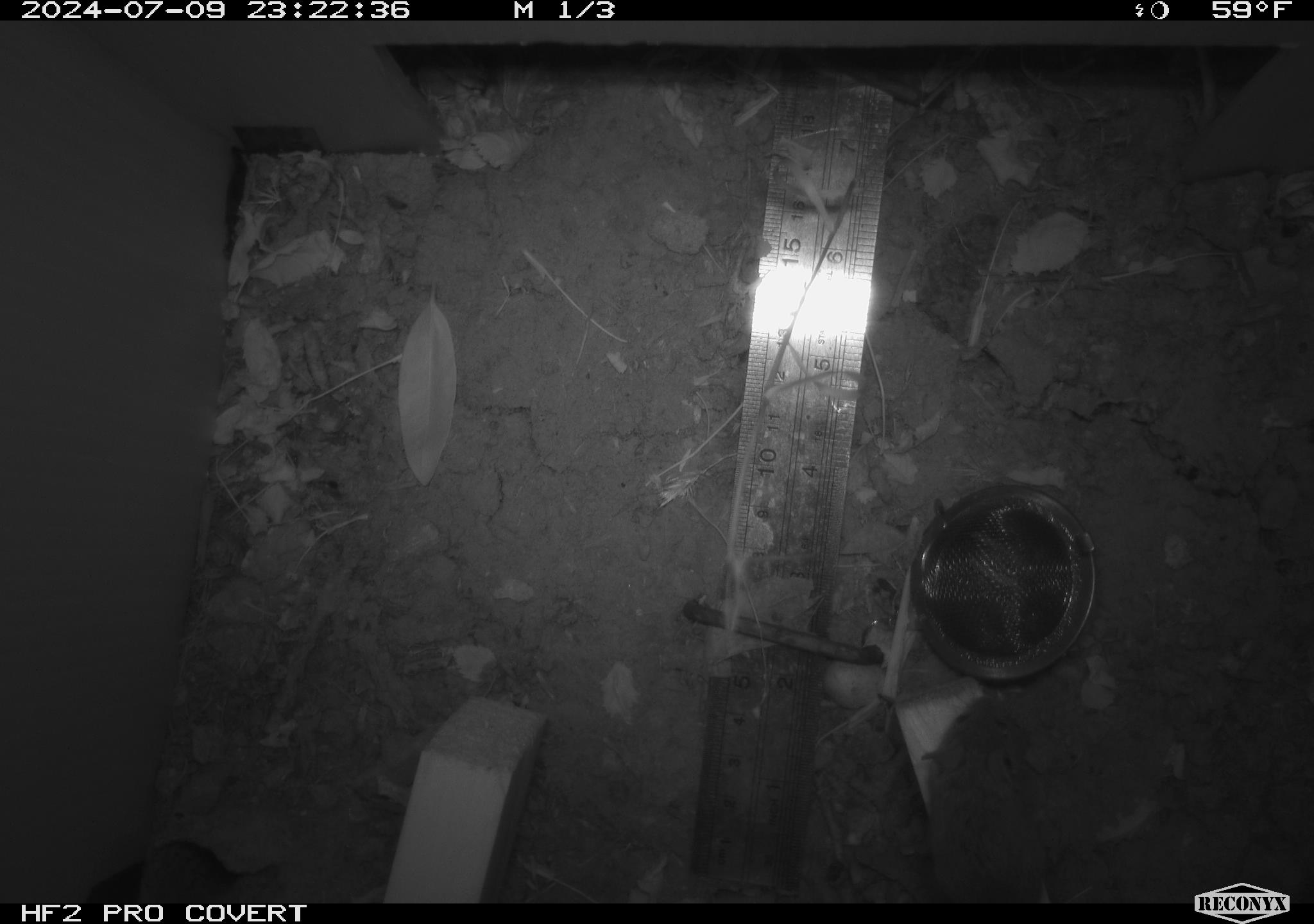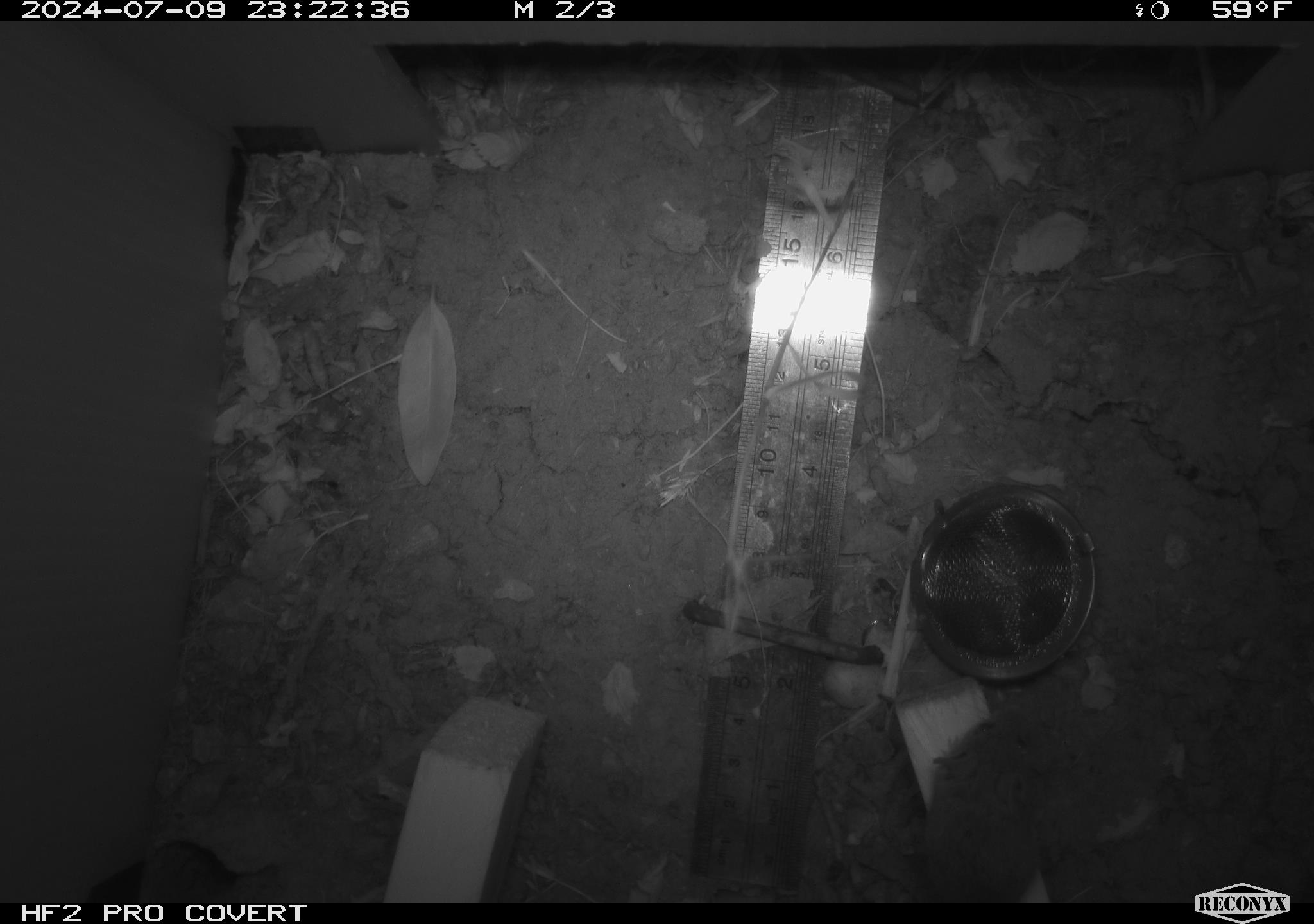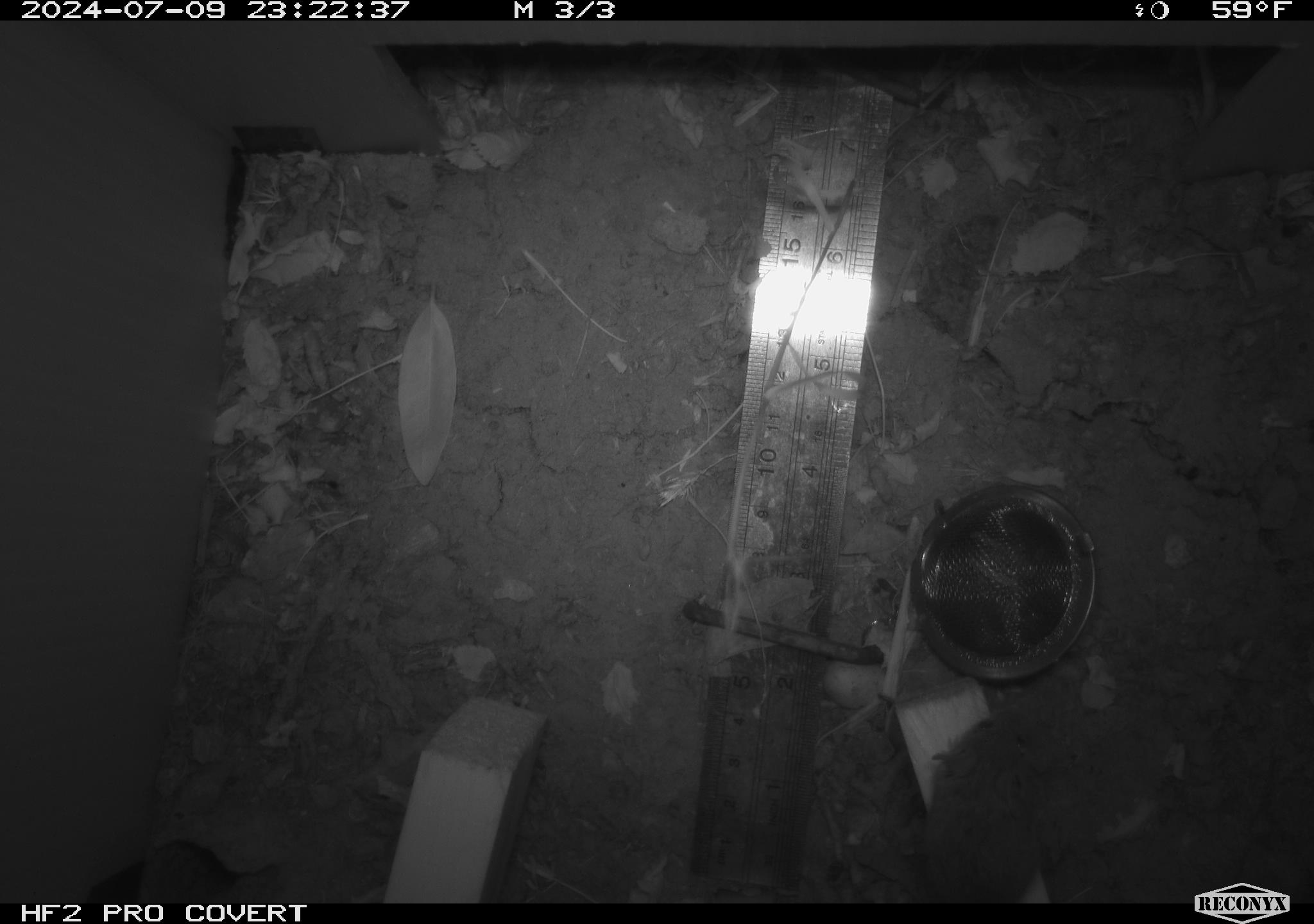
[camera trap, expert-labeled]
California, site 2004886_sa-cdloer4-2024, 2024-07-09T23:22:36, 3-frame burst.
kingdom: Animalia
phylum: Chordata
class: Mammalia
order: Rodentia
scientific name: Rodentia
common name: rodent